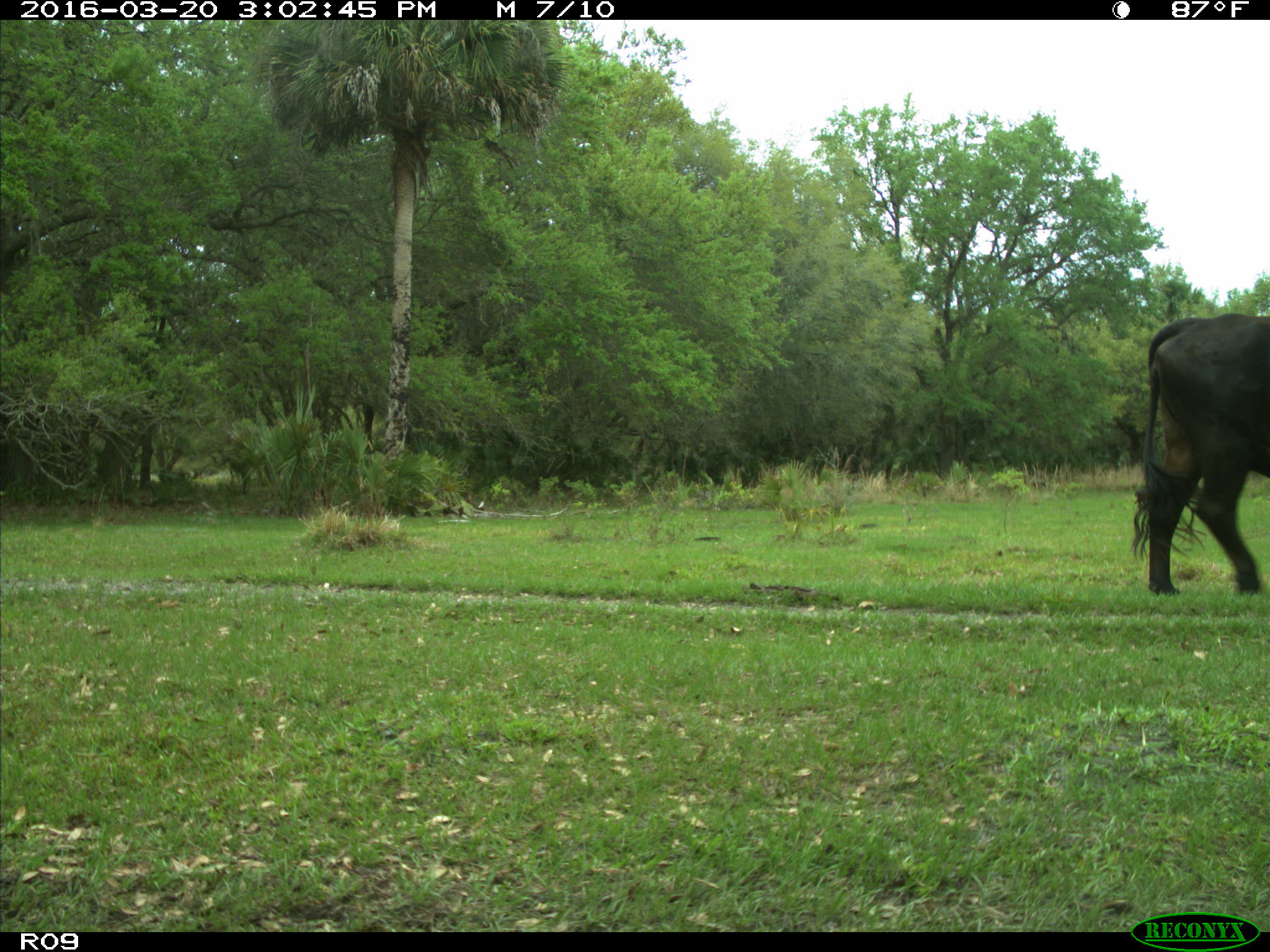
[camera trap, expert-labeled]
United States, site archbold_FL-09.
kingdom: Animalia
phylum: Chordata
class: Mammalia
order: Artiodactyla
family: Bovidae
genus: Bos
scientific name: Bos taurus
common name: domestic cow